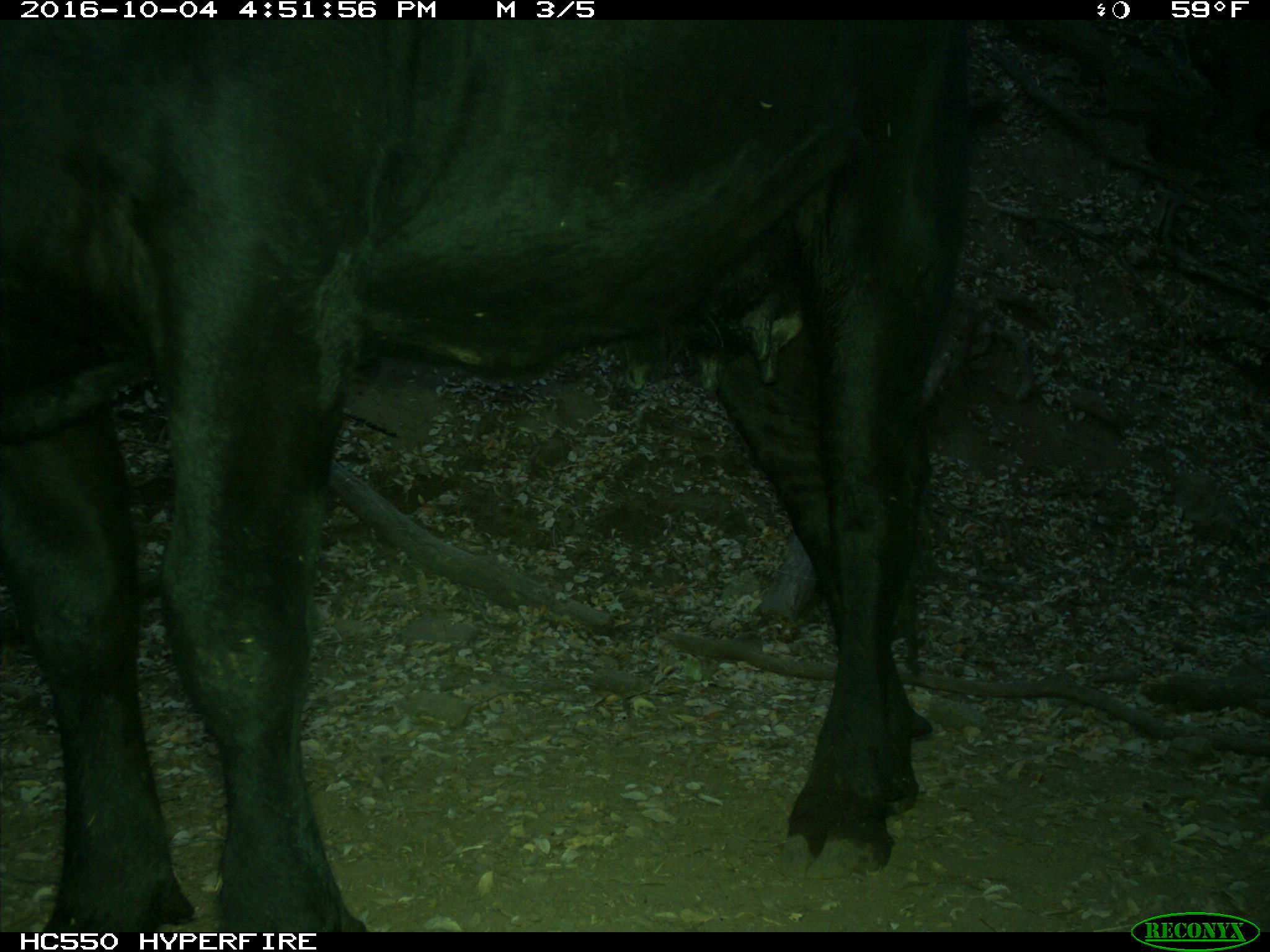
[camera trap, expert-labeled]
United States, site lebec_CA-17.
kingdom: Animalia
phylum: Chordata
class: Mammalia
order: Artiodactyla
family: Bovidae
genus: Bos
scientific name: Bos taurus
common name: domestic cow